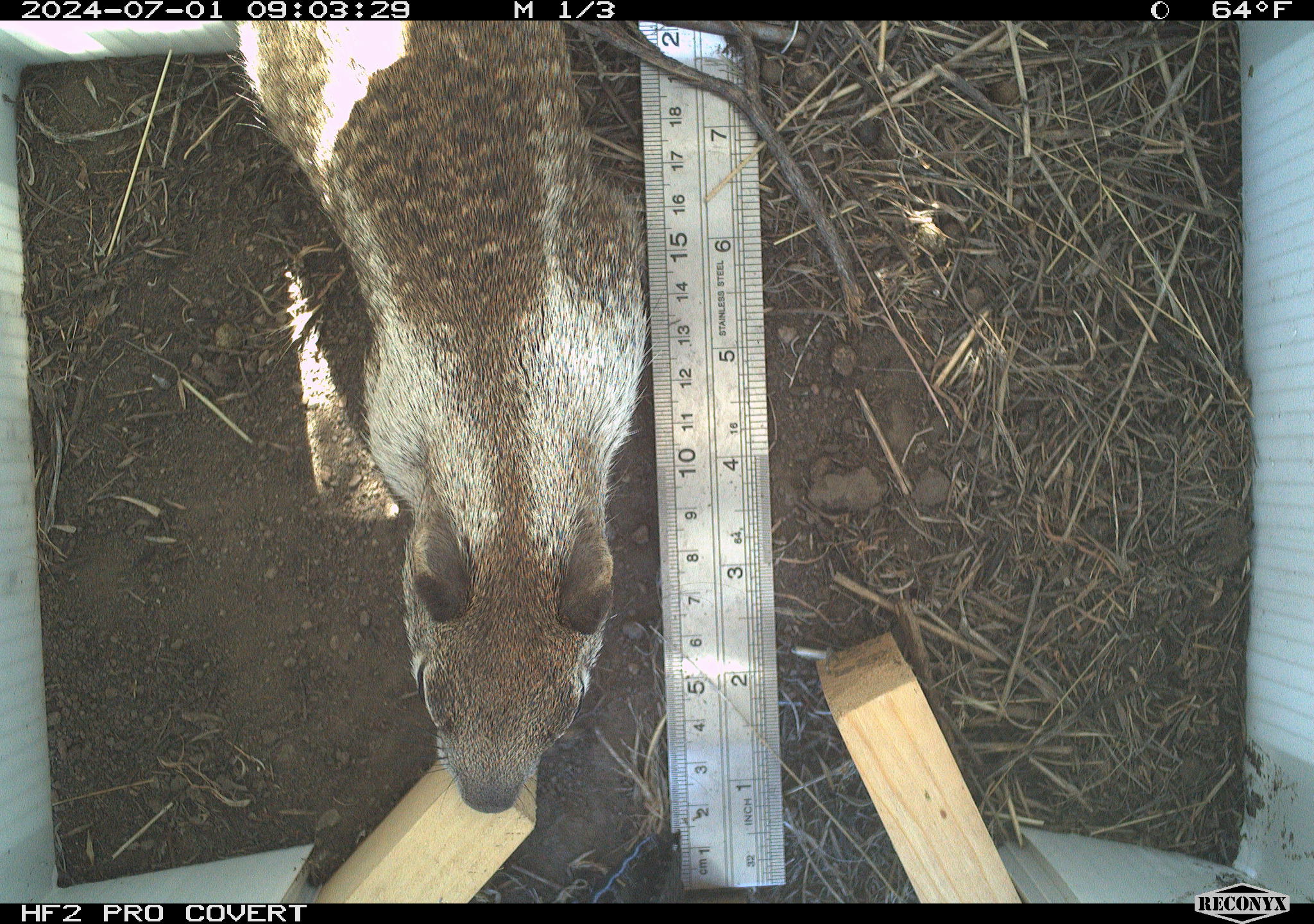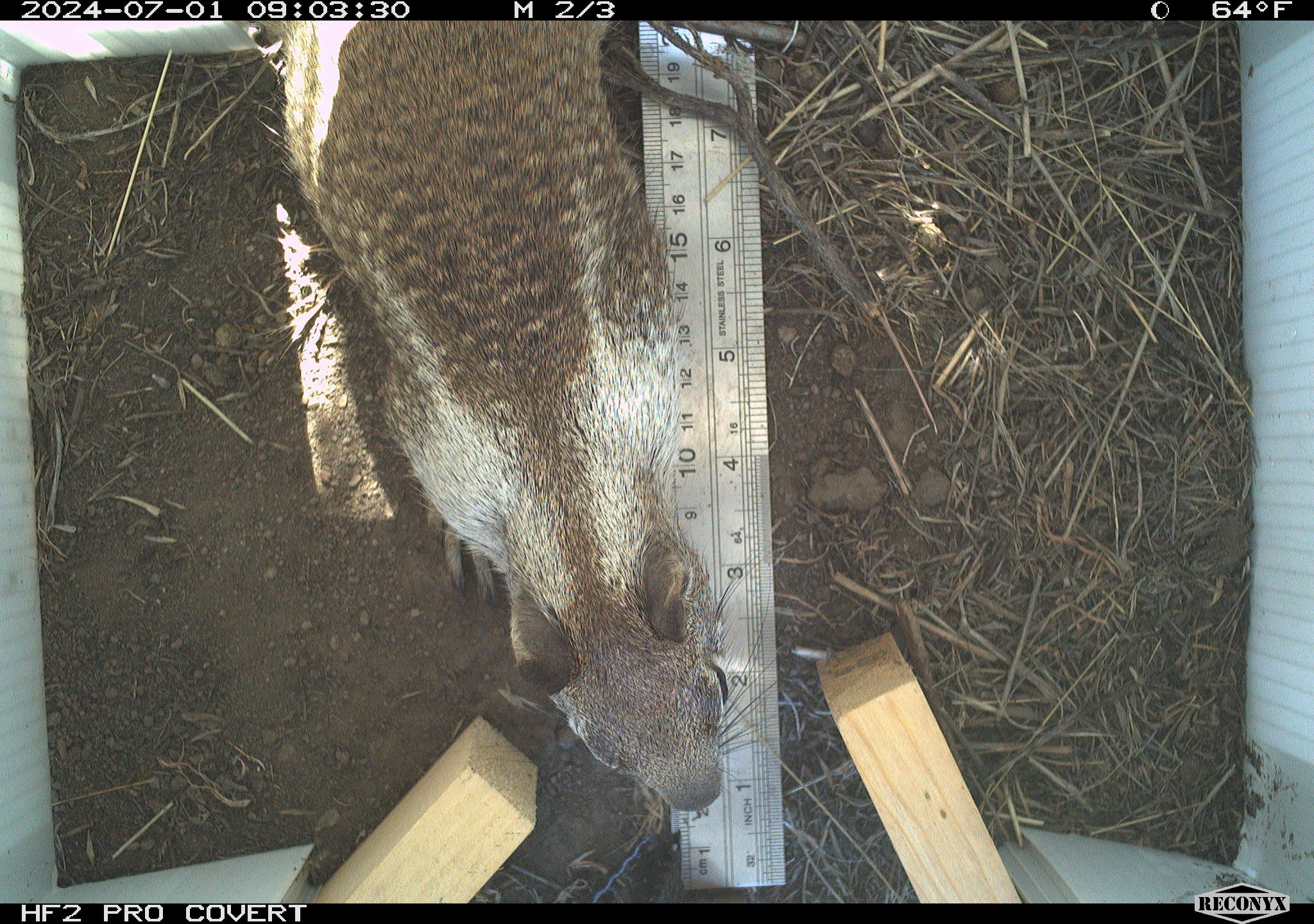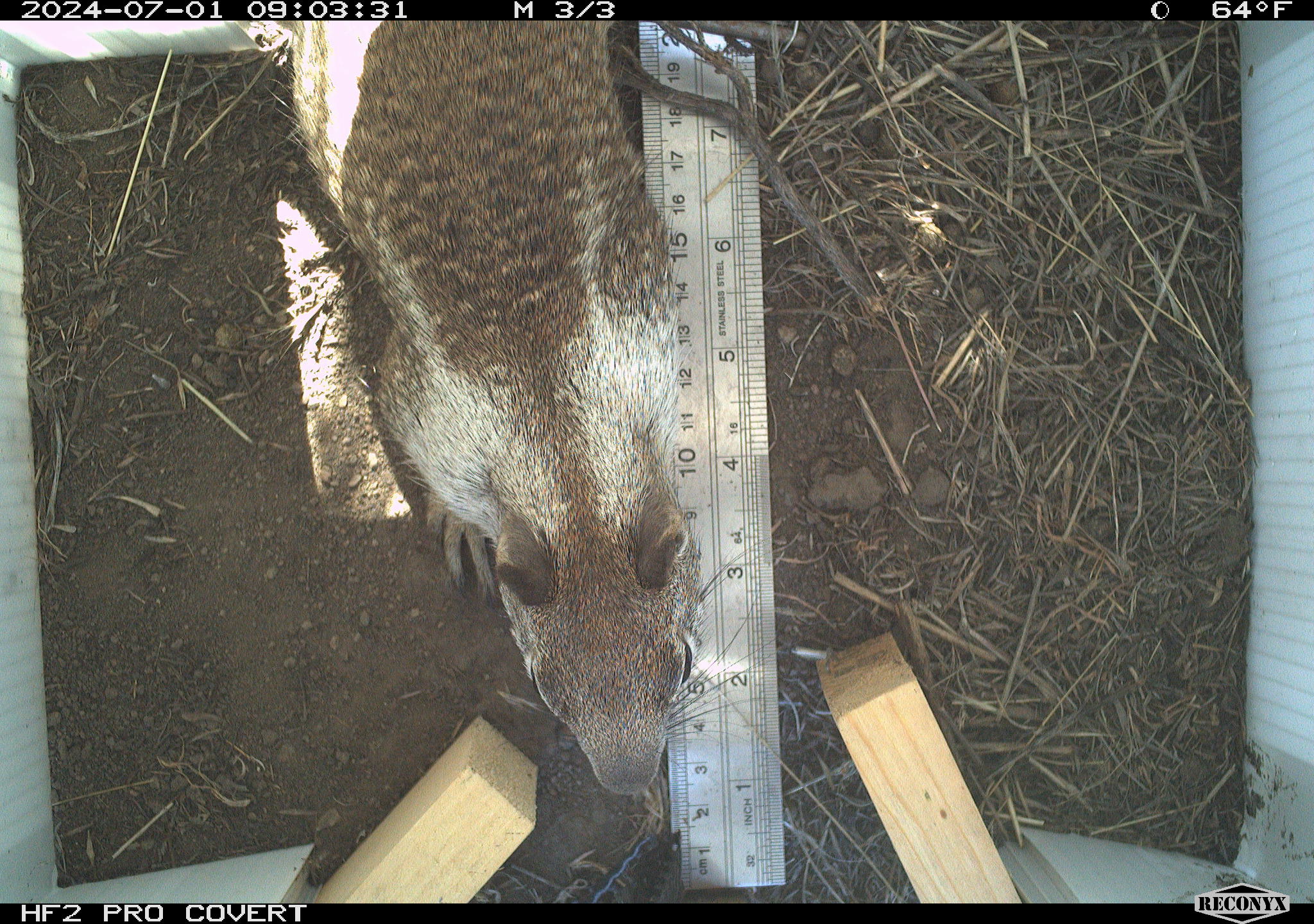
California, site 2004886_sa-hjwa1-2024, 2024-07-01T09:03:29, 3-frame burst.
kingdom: Animalia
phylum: Chordata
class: Mammalia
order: Rodentia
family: Sciuridae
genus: Otospermophilus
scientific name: Otospermophilus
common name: north american rock squirrels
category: otospermophilus species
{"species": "otospermophilus species (north american rock squirrels) (Otospermophilus)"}